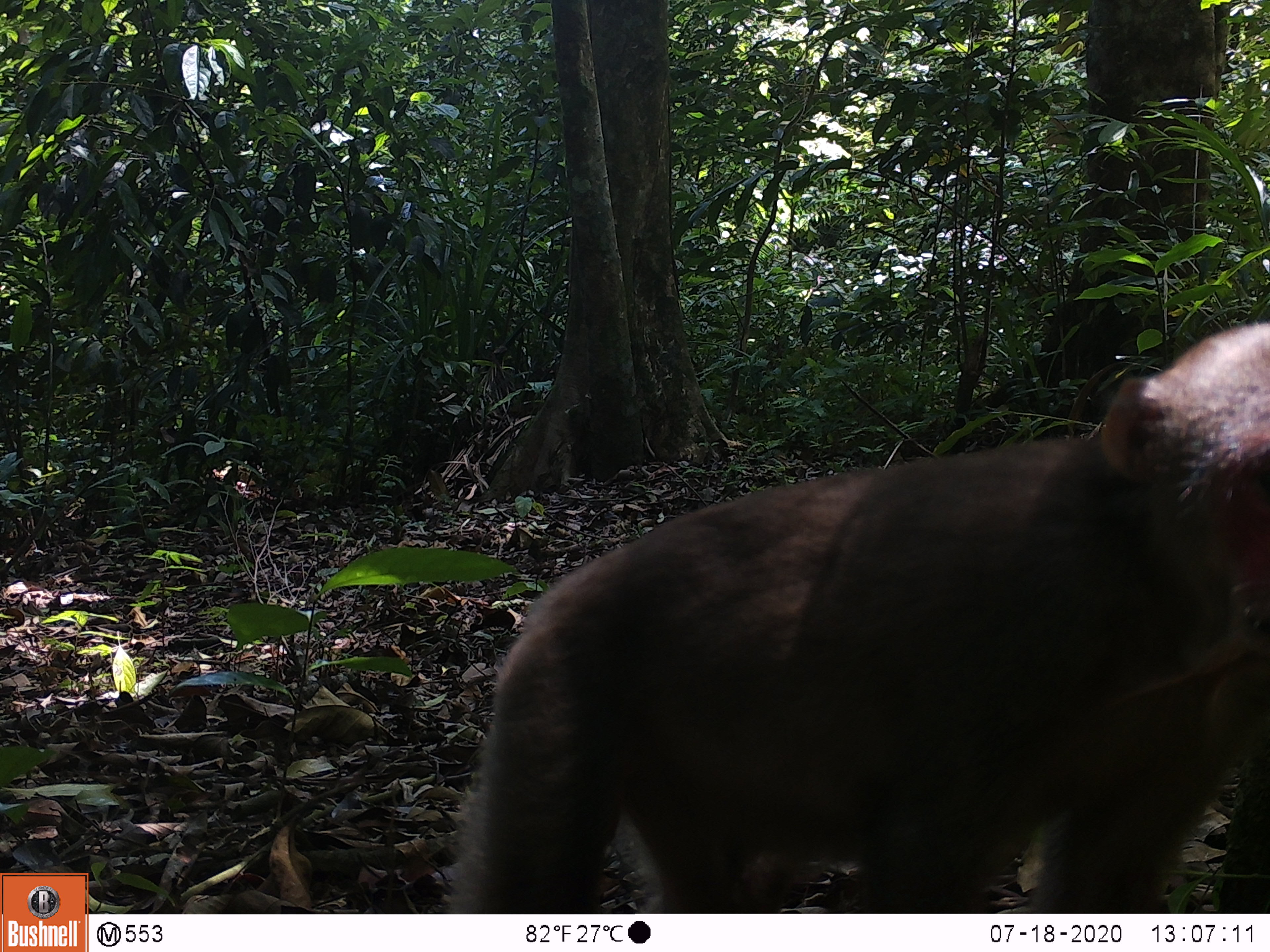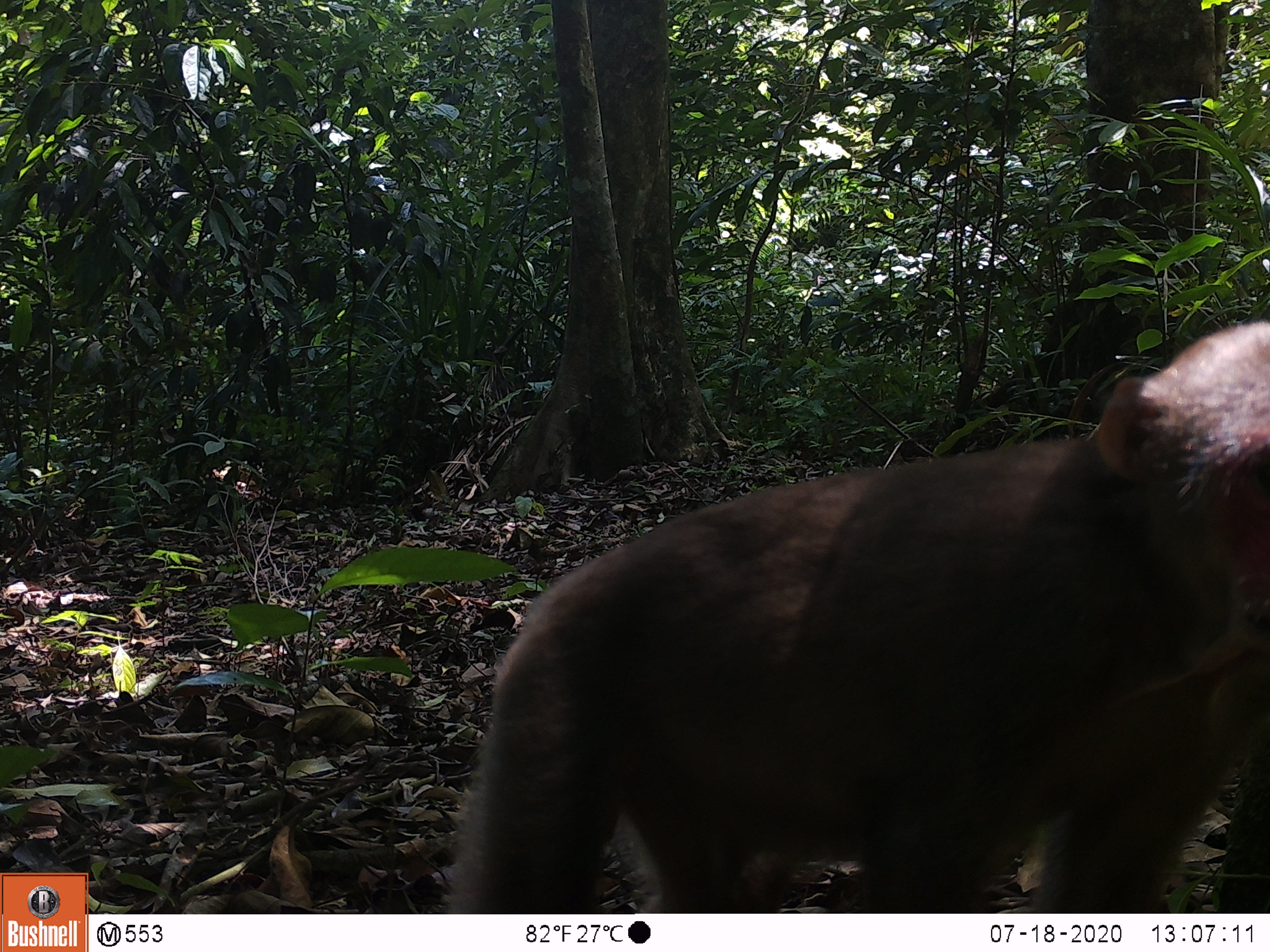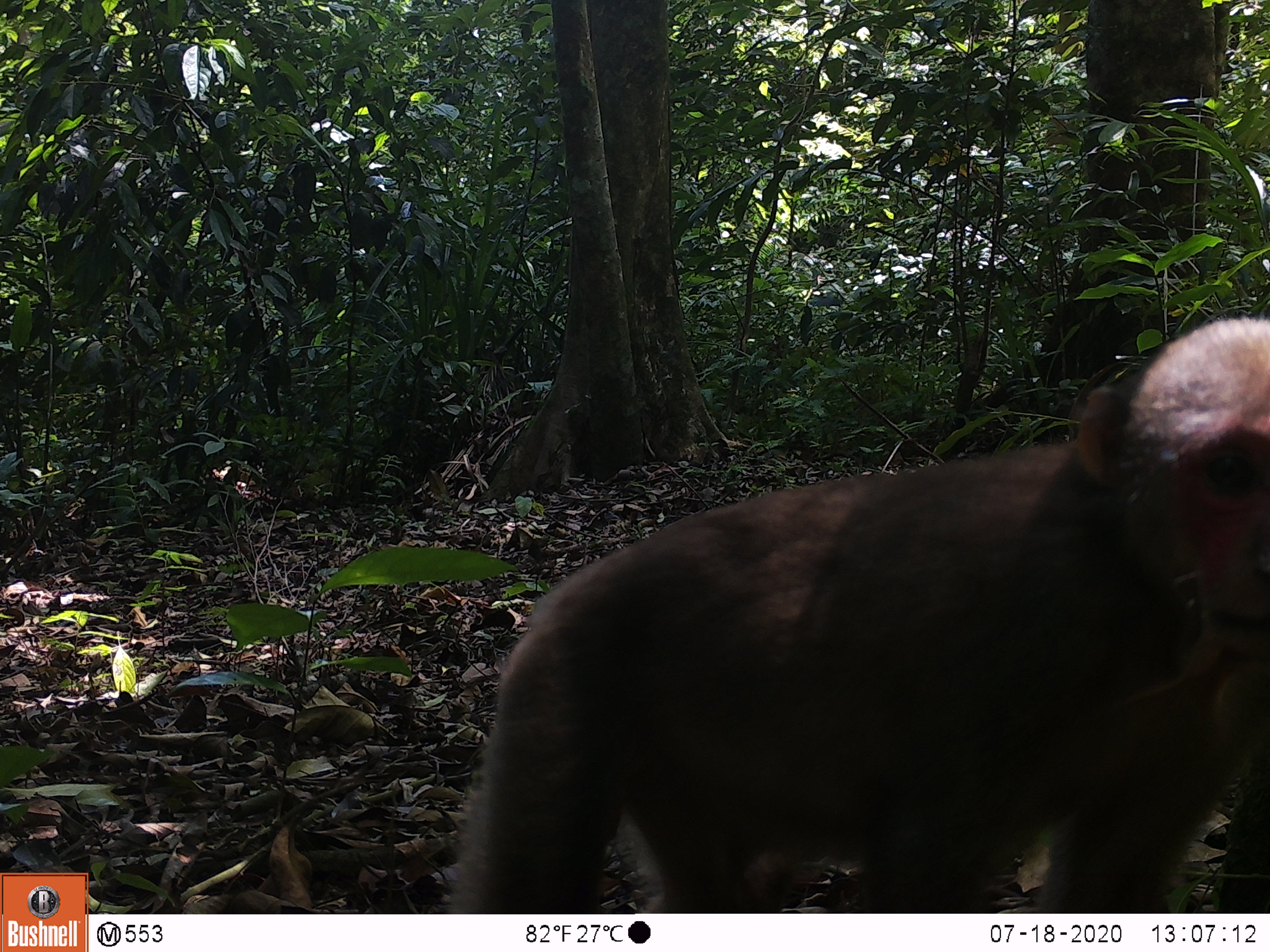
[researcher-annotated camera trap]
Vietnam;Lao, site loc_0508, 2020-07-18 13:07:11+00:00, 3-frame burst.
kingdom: Animalia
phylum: Chordata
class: Mammalia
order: Primates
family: Cercopithecidae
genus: Macaca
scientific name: Macaca arctoides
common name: stump-tailed macaque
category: stump tailed macaque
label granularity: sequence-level